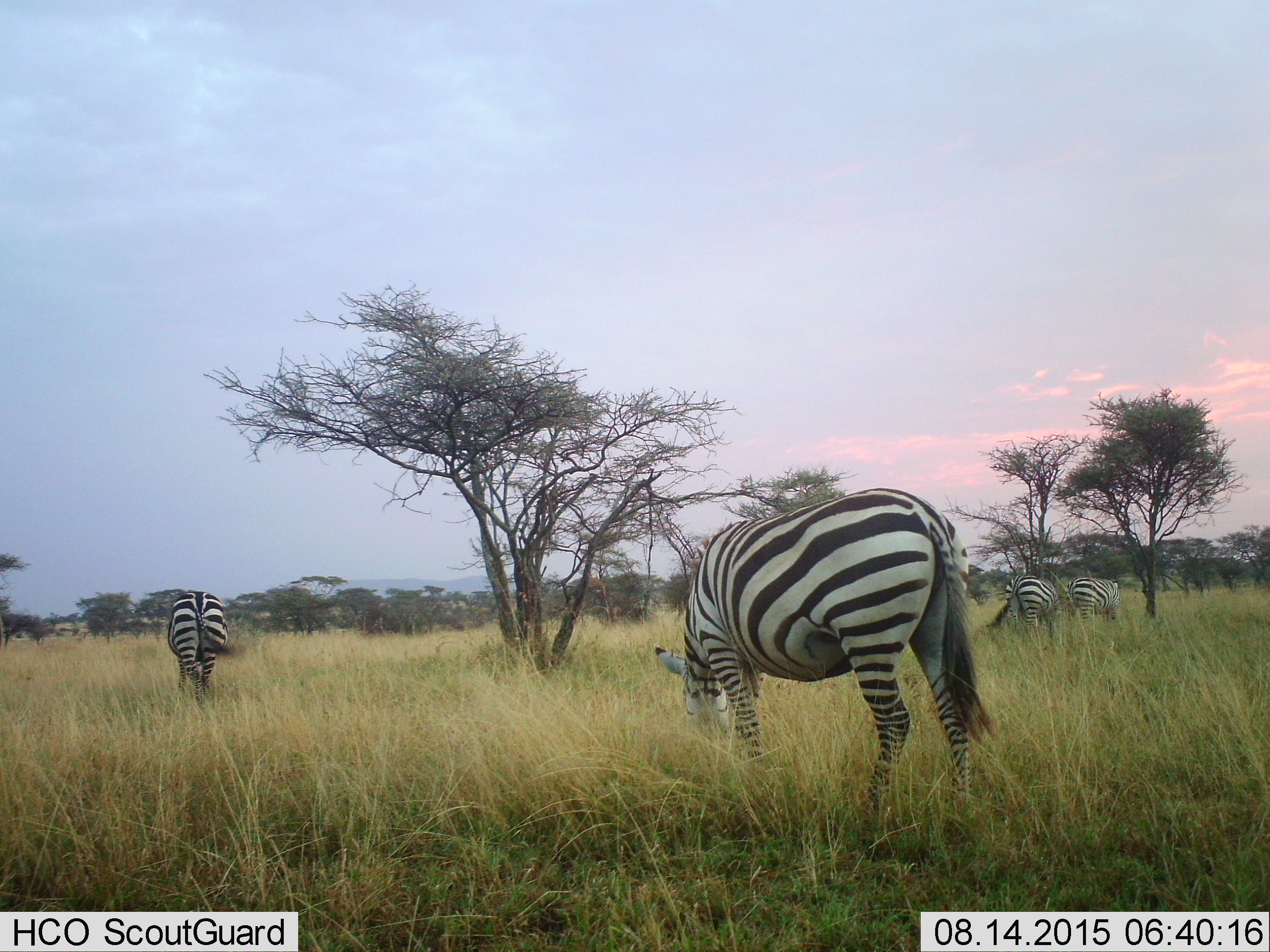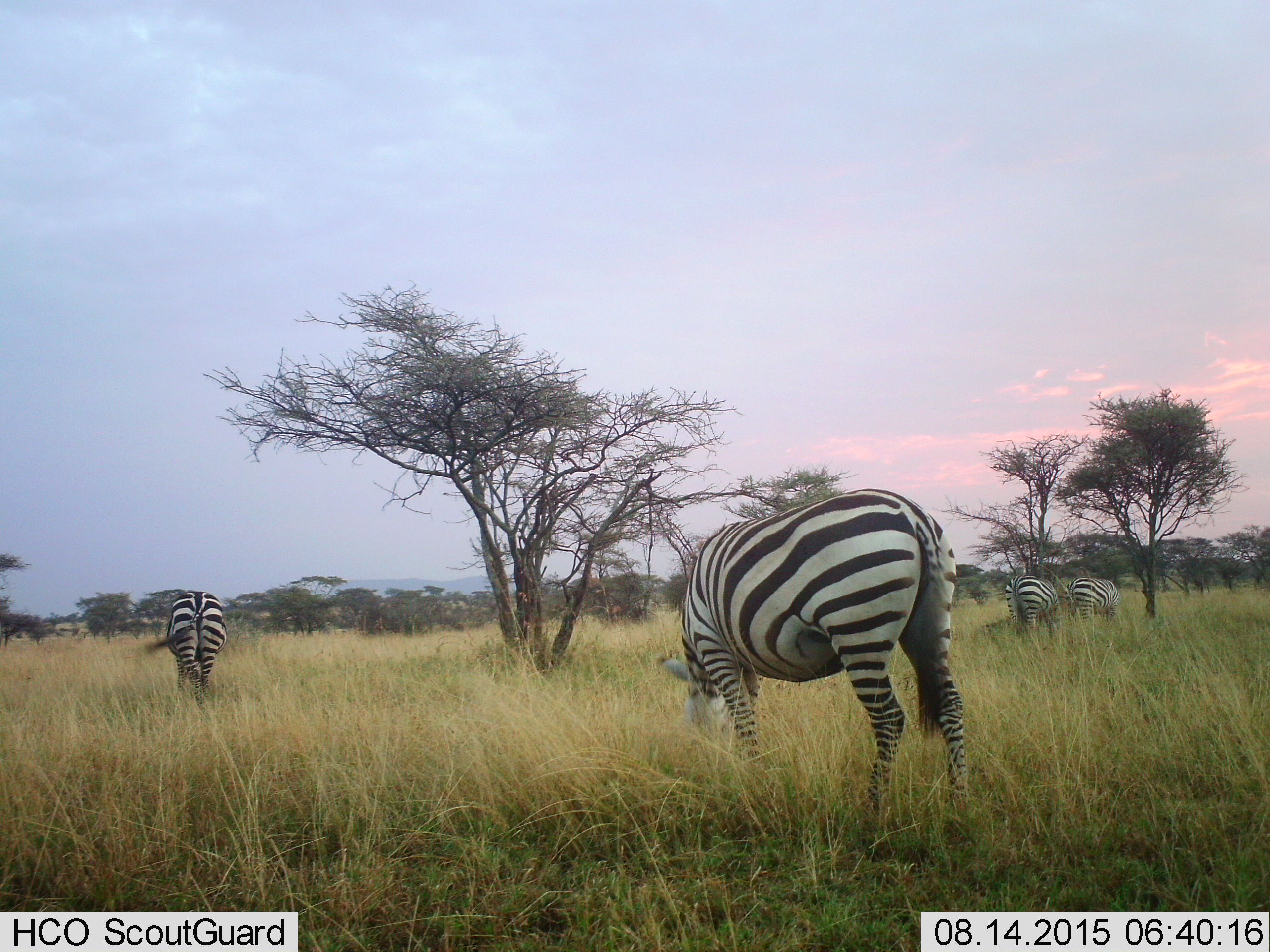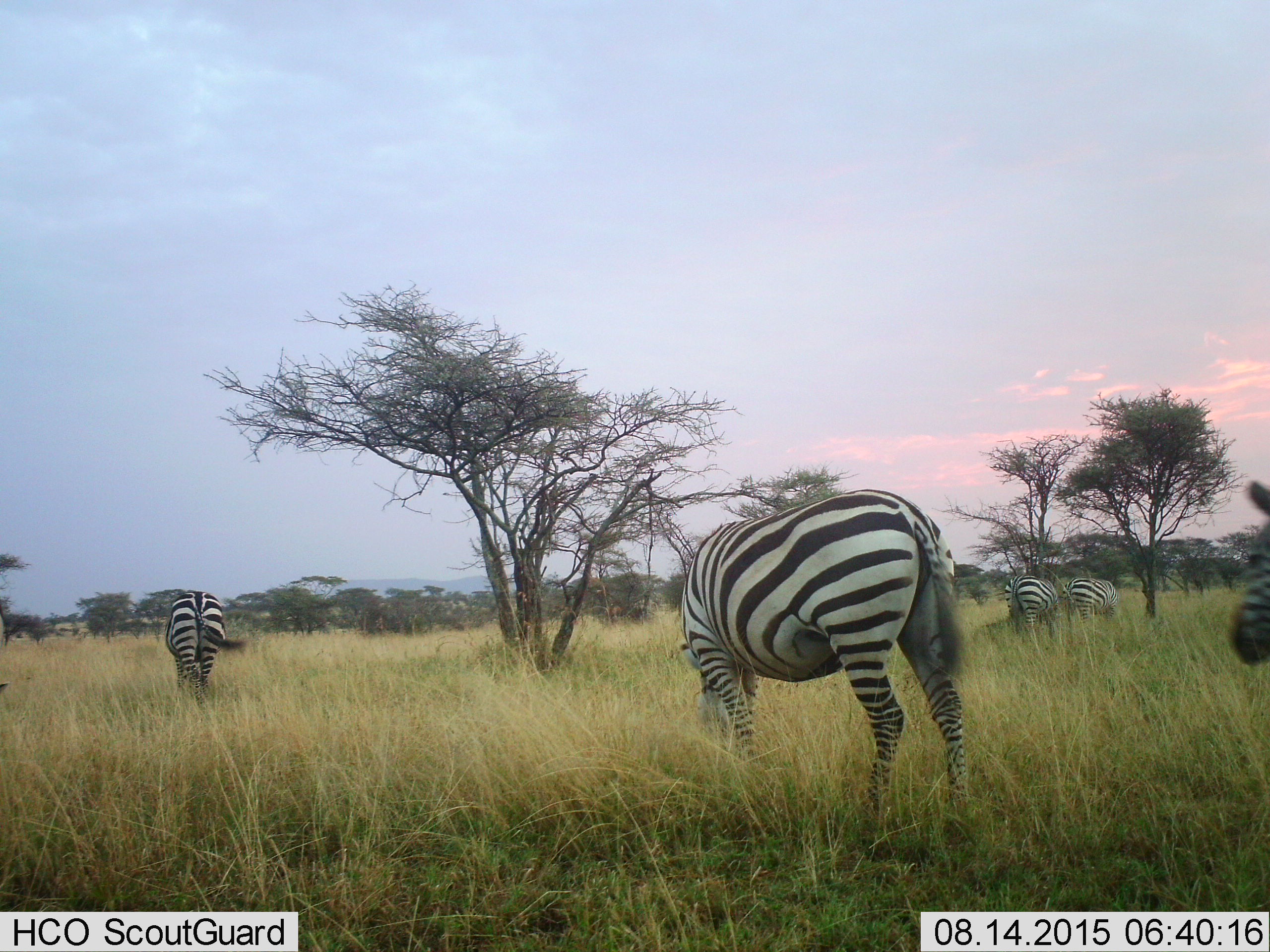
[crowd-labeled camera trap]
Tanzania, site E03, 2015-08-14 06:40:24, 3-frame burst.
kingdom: Animalia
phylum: Chordata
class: Mammalia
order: Perissodactyla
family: Equidae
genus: Equus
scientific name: Equus quagga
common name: plains zebra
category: zebra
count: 5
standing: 40%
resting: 0%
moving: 55%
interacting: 0%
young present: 0%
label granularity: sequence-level